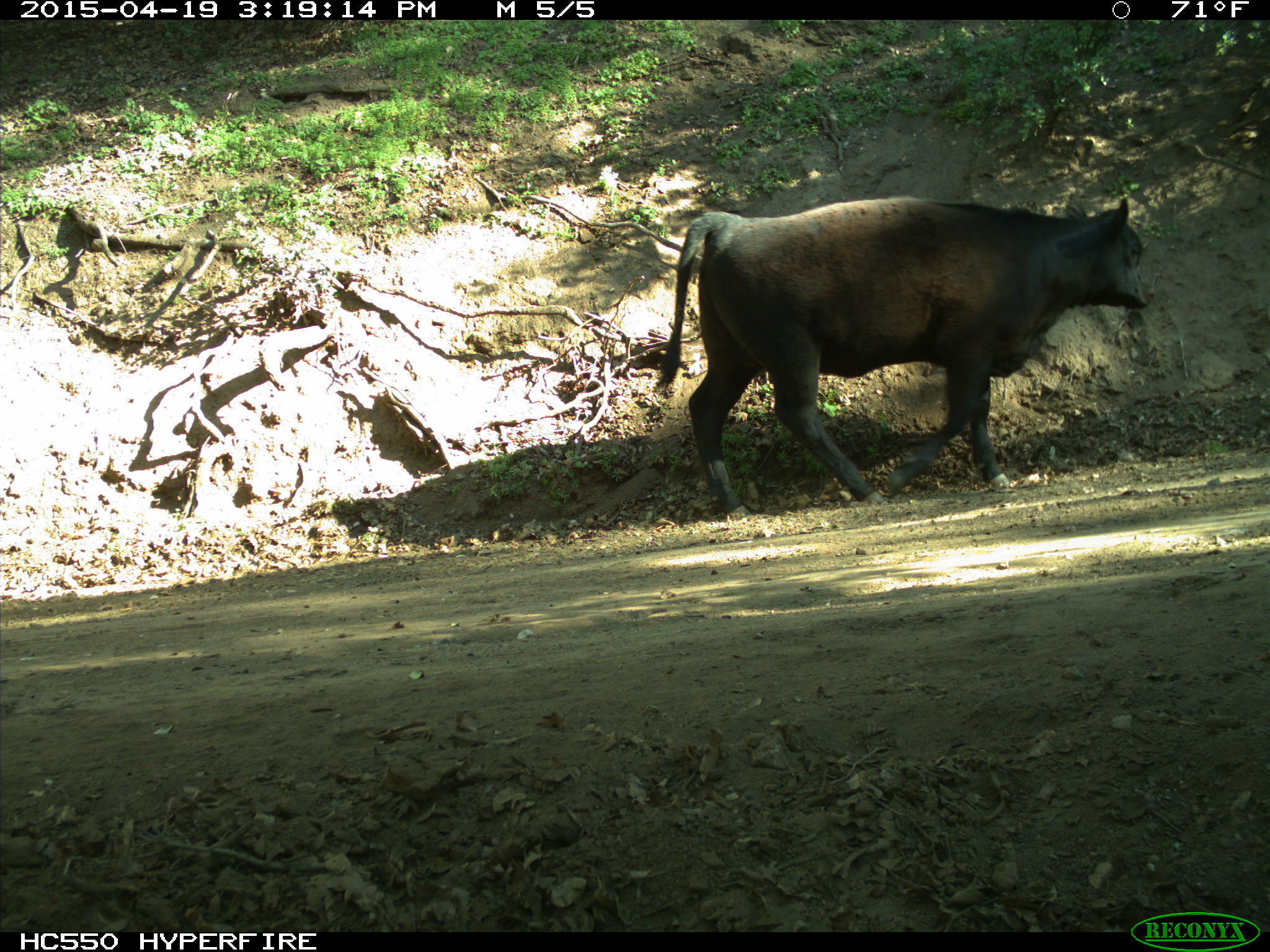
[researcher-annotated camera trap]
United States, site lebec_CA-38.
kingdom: Animalia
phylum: Chordata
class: Mammalia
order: Artiodactyla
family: Bovidae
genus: Bos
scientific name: Bos taurus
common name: domestic cow